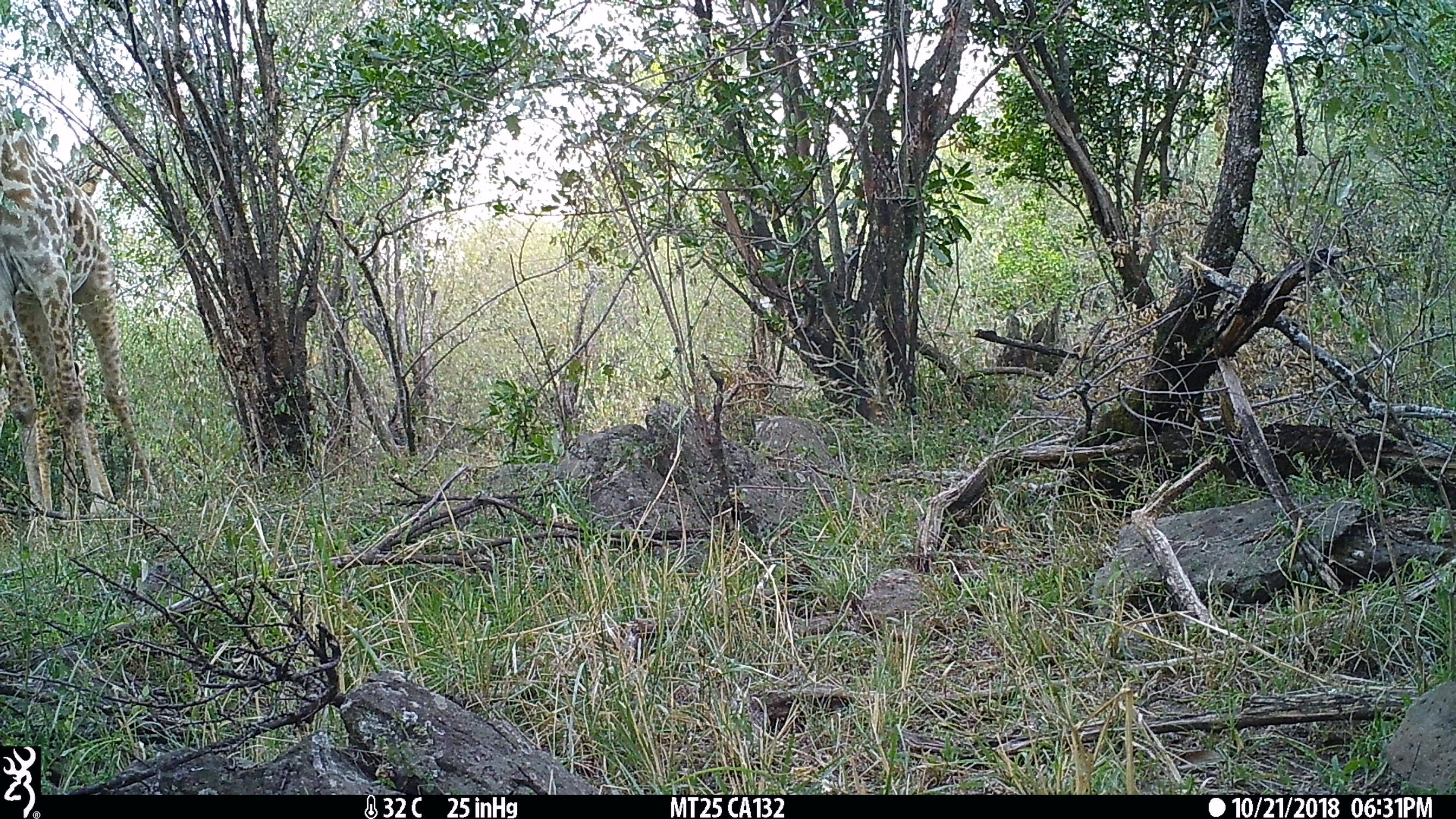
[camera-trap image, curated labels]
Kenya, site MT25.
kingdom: Animalia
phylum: Chordata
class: Mammalia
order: Artiodactyla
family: Giraffidae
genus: Giraffa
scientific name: Giraffa camelopardalis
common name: northern giraffe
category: giraffe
Giraffe (northern giraffe) (Giraffa camelopardalis).